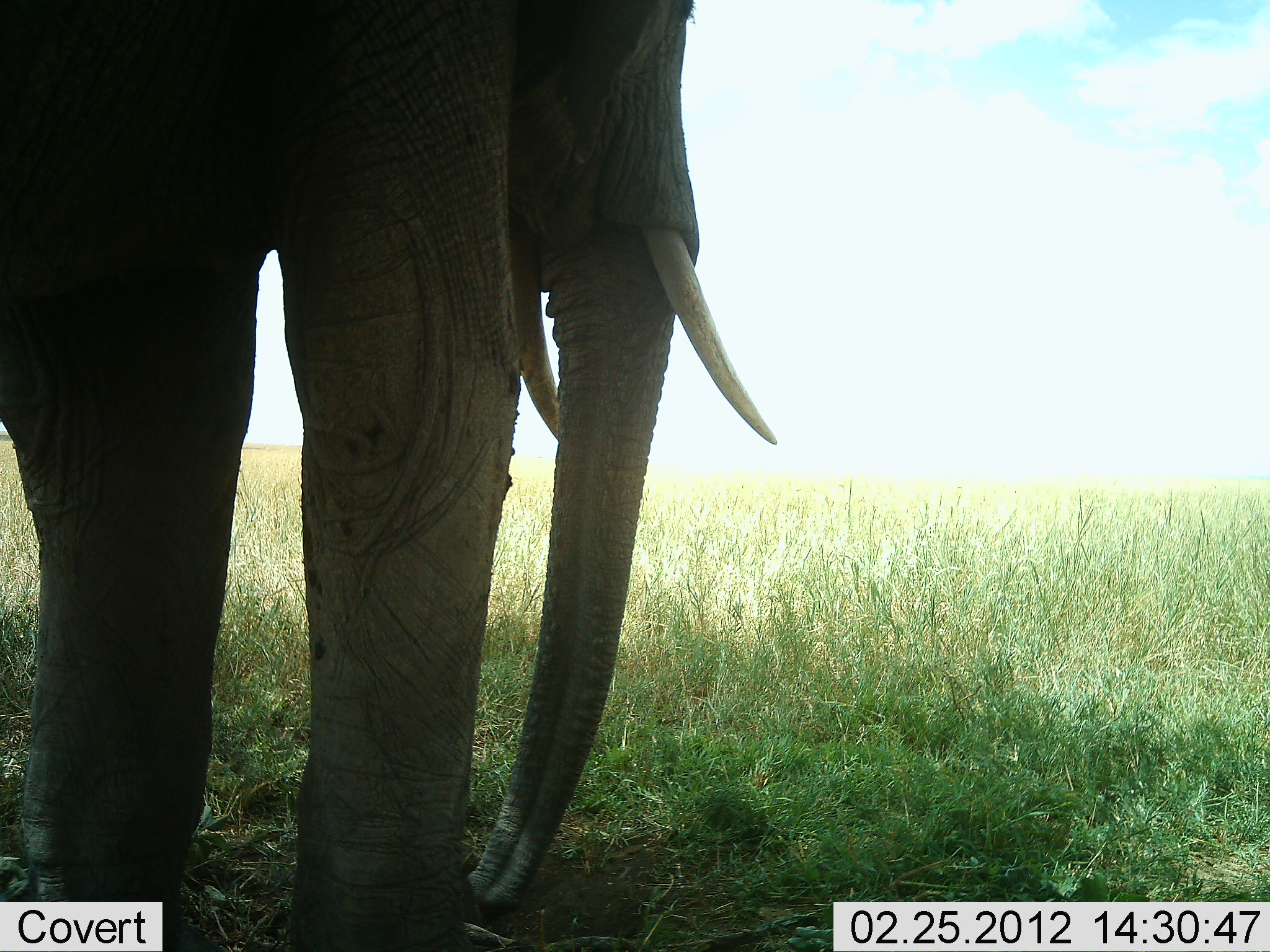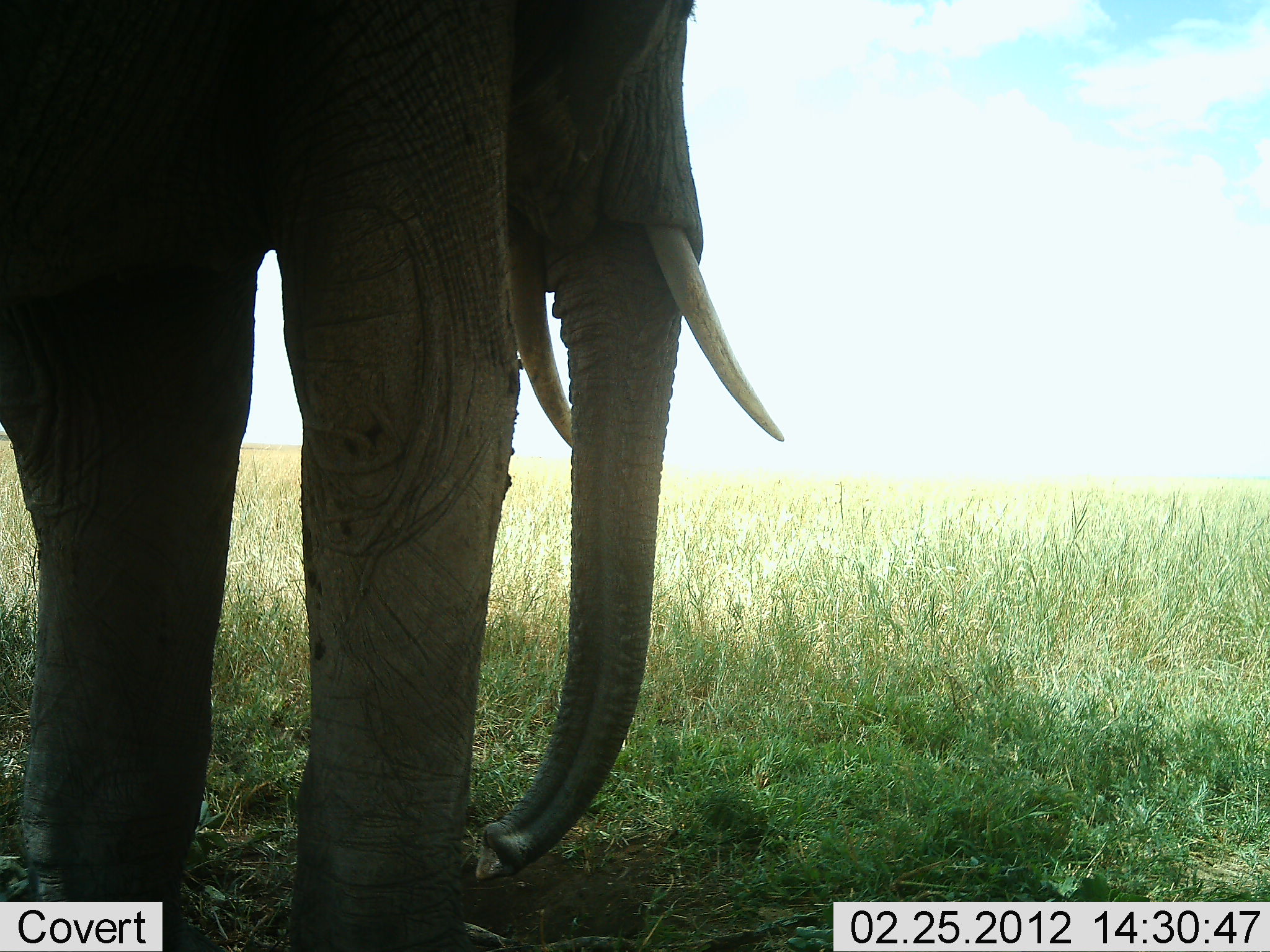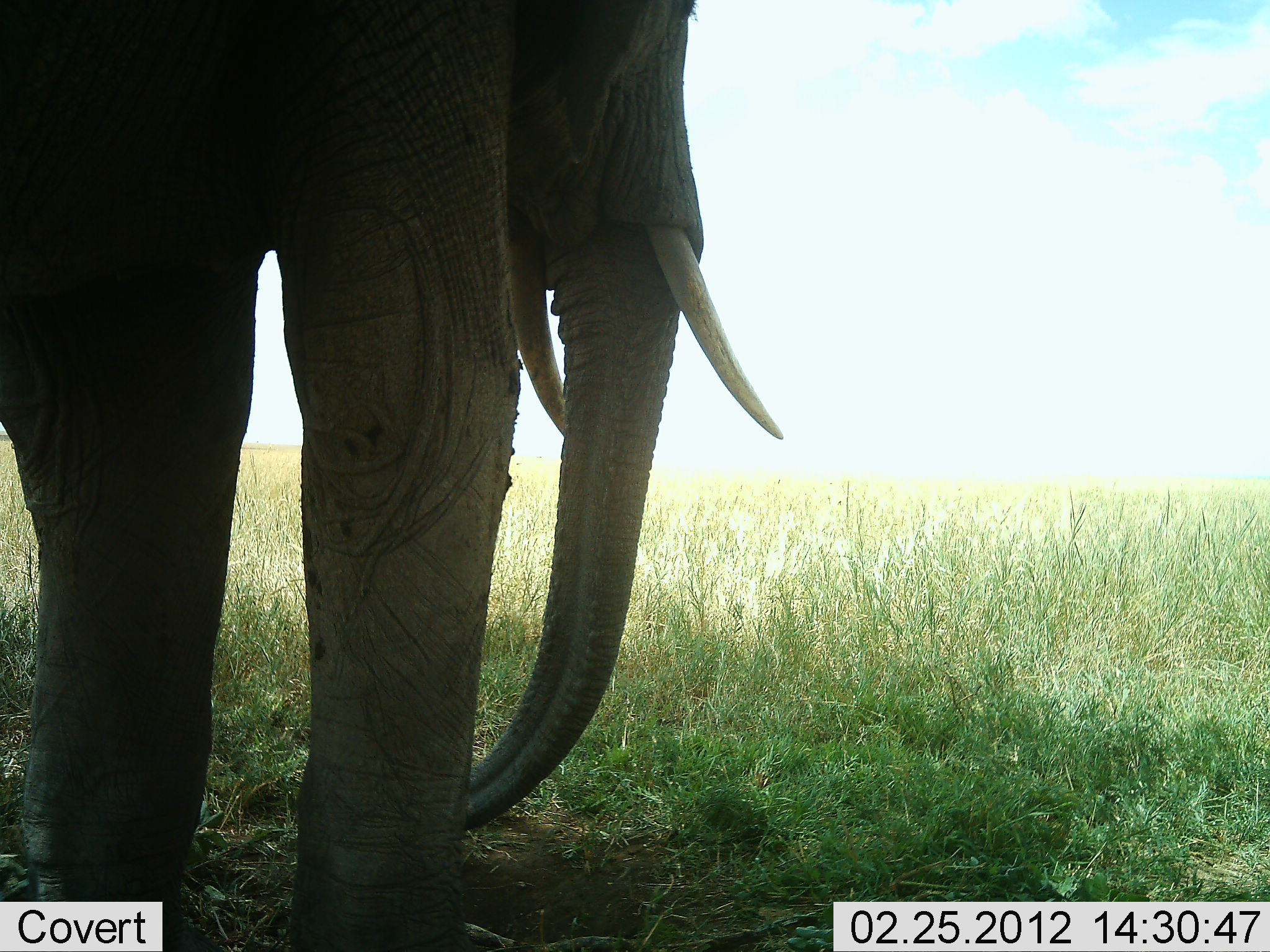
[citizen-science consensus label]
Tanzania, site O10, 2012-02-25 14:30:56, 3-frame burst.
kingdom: Animalia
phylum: Chordata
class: Mammalia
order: Proboscidea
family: Elephantidae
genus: Loxodonta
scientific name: Loxodonta africana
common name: african bush elephant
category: elephant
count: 1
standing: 100%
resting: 0%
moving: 0%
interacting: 0%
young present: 0%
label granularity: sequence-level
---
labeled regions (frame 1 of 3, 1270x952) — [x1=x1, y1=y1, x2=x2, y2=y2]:
animal: [x1=1, y1=1, x2=779, y2=952]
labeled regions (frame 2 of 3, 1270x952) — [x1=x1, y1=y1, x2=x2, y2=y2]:
animal: [x1=0, y1=0, x2=785, y2=952]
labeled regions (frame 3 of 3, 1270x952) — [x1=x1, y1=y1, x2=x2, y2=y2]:
animal: [x1=0, y1=0, x2=784, y2=952]